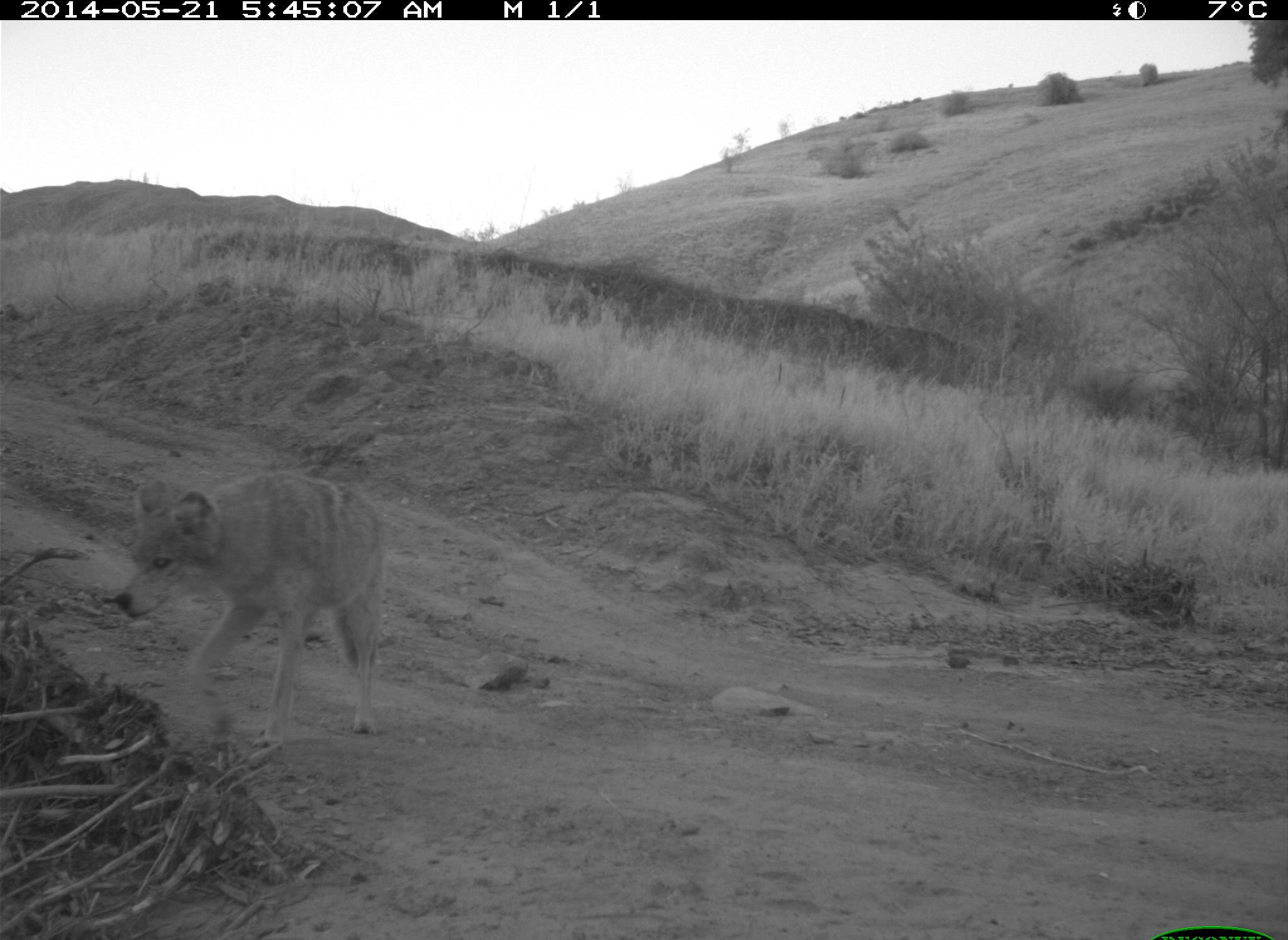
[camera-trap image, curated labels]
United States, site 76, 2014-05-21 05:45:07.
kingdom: Animalia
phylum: Chordata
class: Mammalia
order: Carnivora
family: Canidae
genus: Canis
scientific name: Canis latrans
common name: coyote